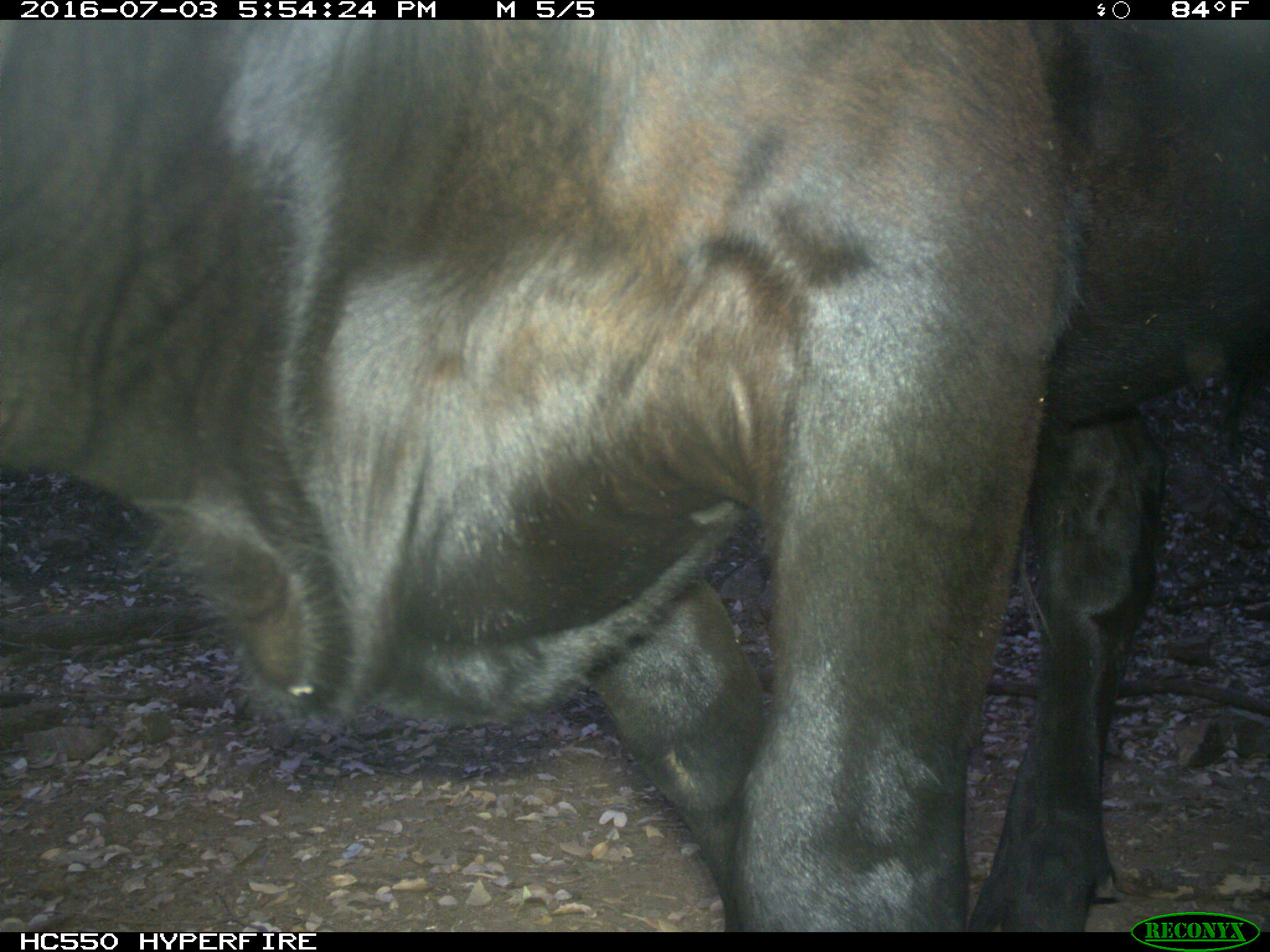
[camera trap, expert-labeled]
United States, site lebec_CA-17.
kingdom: Animalia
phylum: Chordata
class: Mammalia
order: Artiodactyla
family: Bovidae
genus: Bos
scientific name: Bos taurus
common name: domestic cow